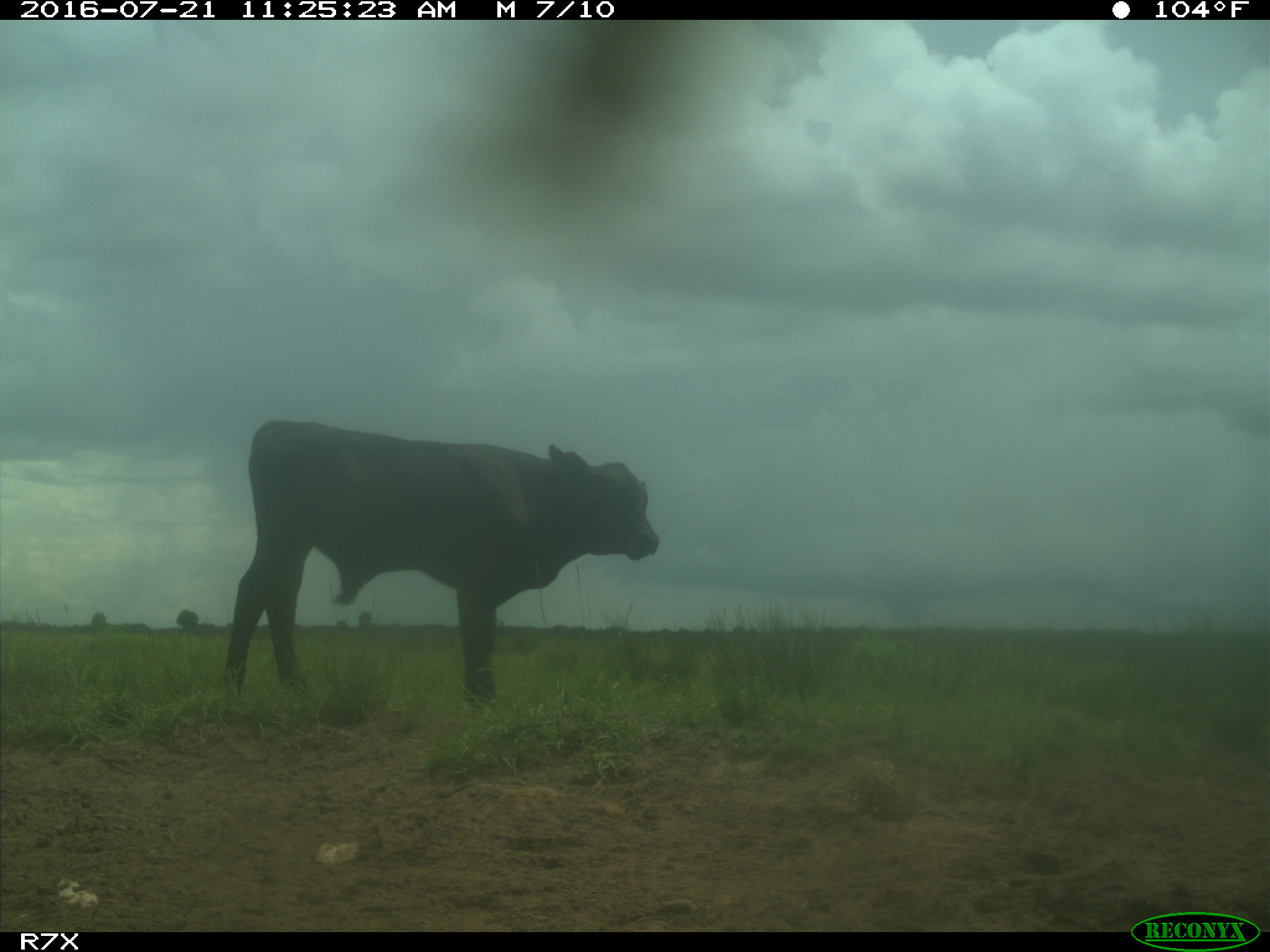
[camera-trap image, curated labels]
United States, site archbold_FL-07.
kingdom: Animalia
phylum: Chordata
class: Mammalia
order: Artiodactyla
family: Bovidae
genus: Bos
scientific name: Bos taurus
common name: domestic cow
Bos taurus (domestic cow).